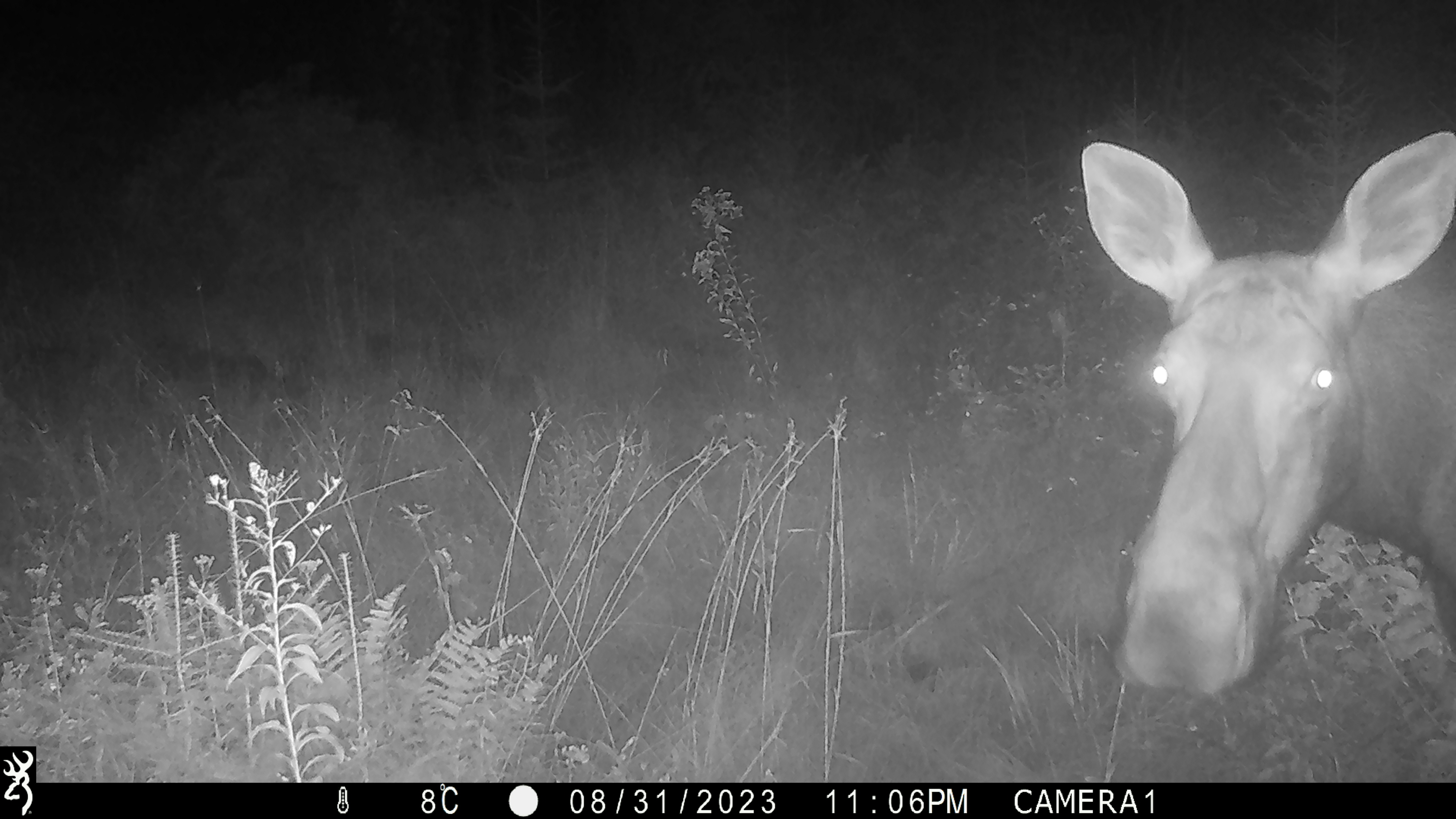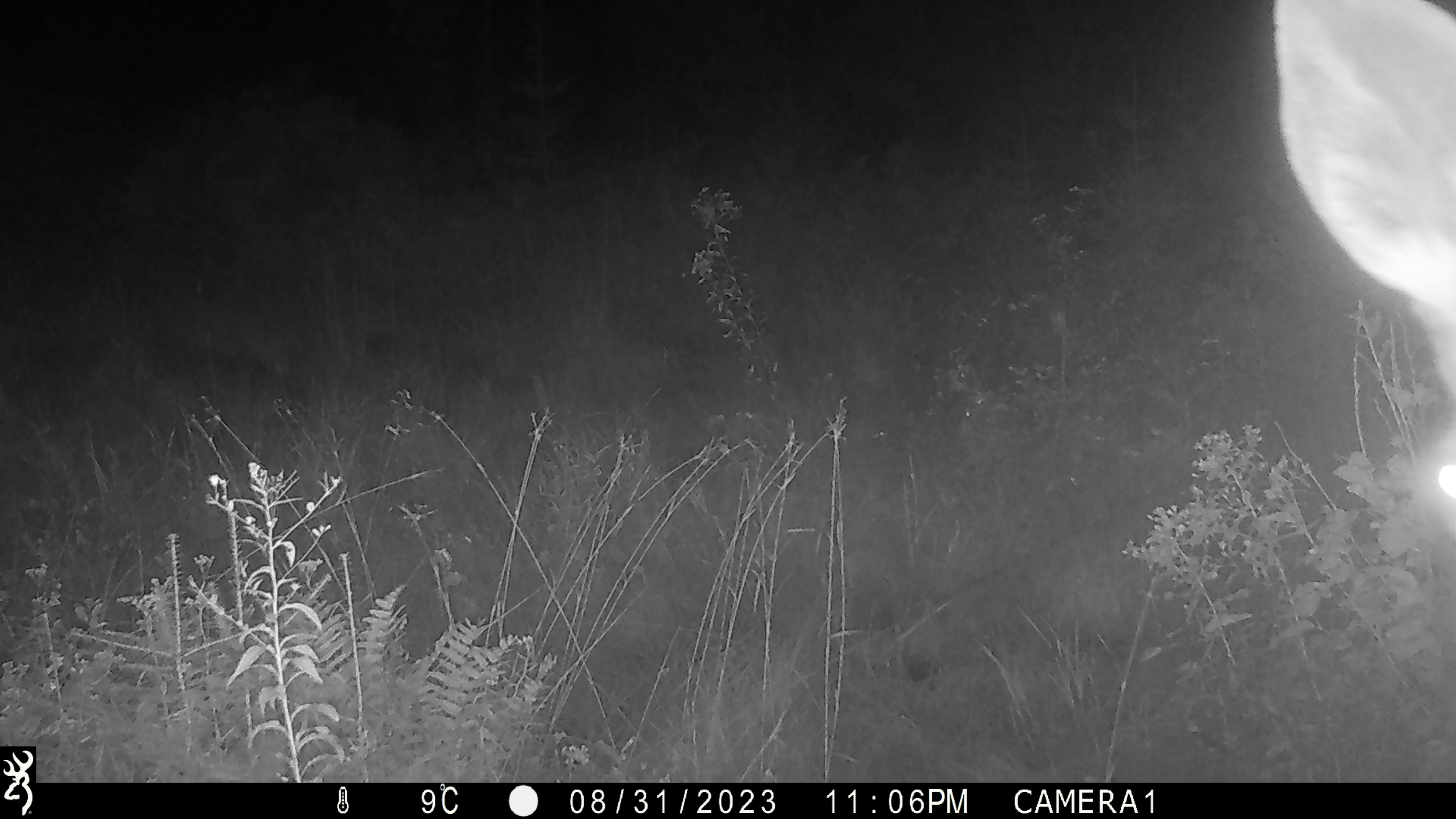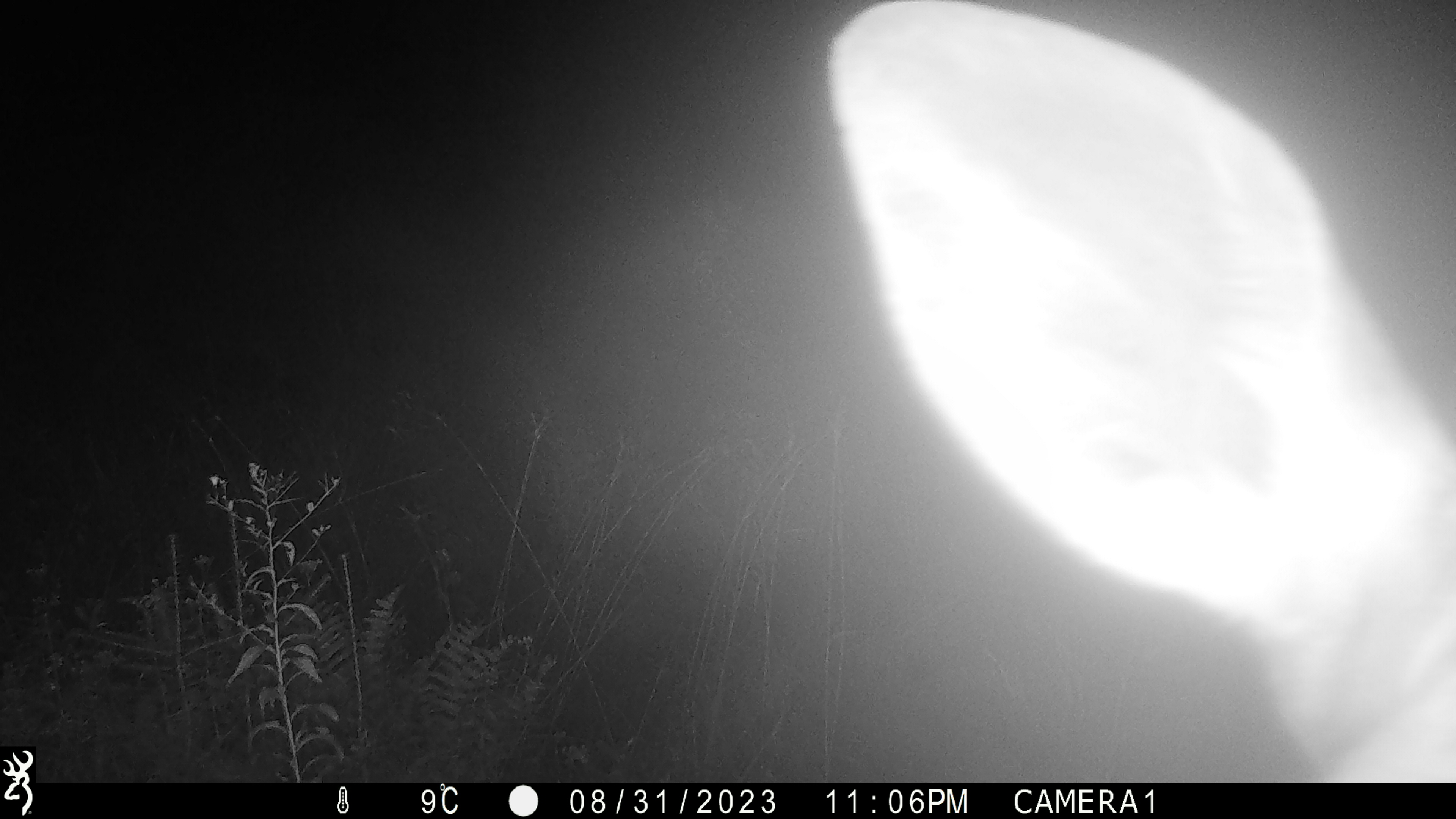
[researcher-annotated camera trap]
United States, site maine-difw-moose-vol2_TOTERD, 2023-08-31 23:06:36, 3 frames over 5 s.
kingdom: Animalia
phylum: Chordata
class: Mammalia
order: Artiodactyla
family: Cervidae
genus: Alces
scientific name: Alces alces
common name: moose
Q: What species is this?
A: Moose (Alces alces).